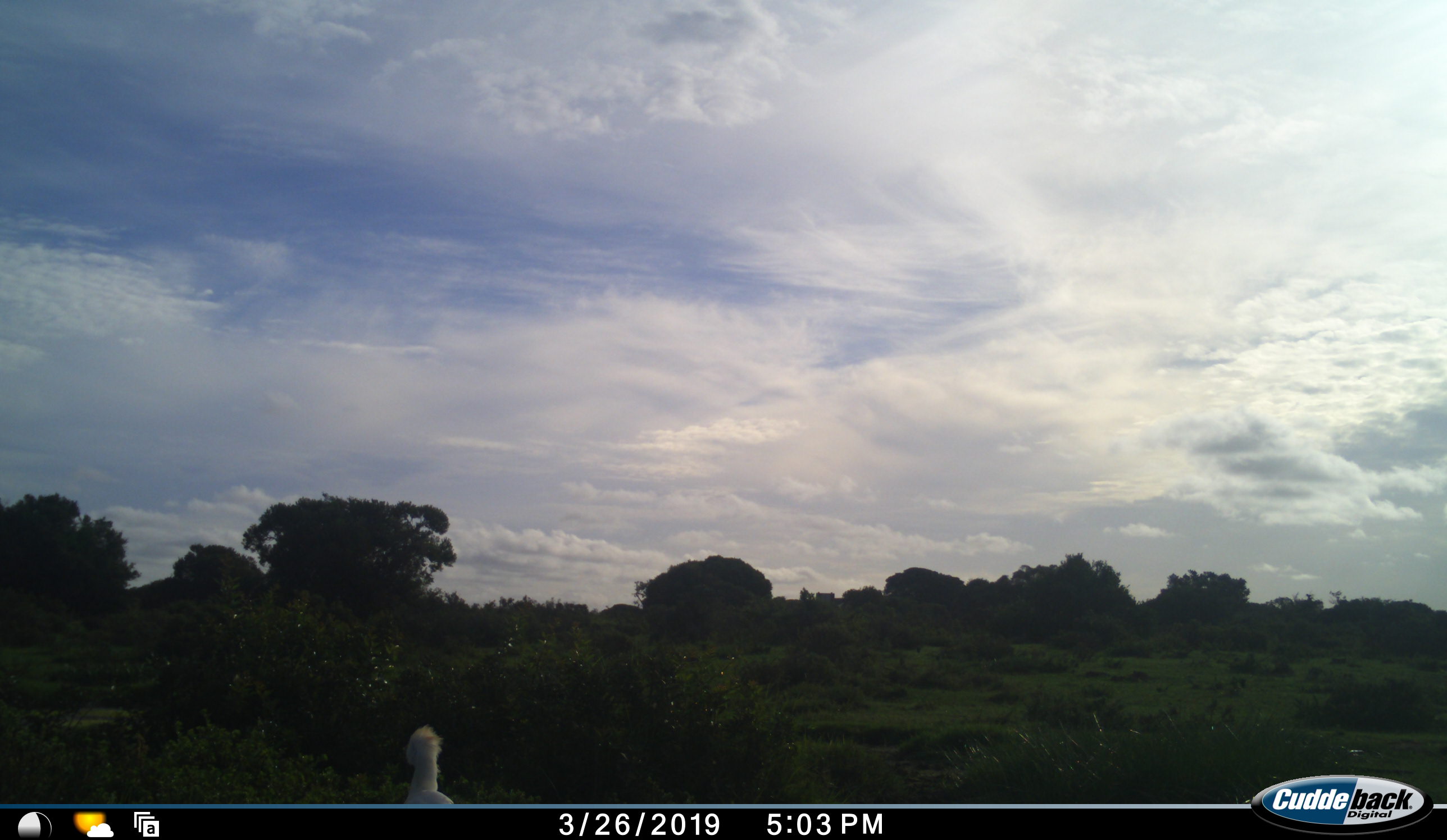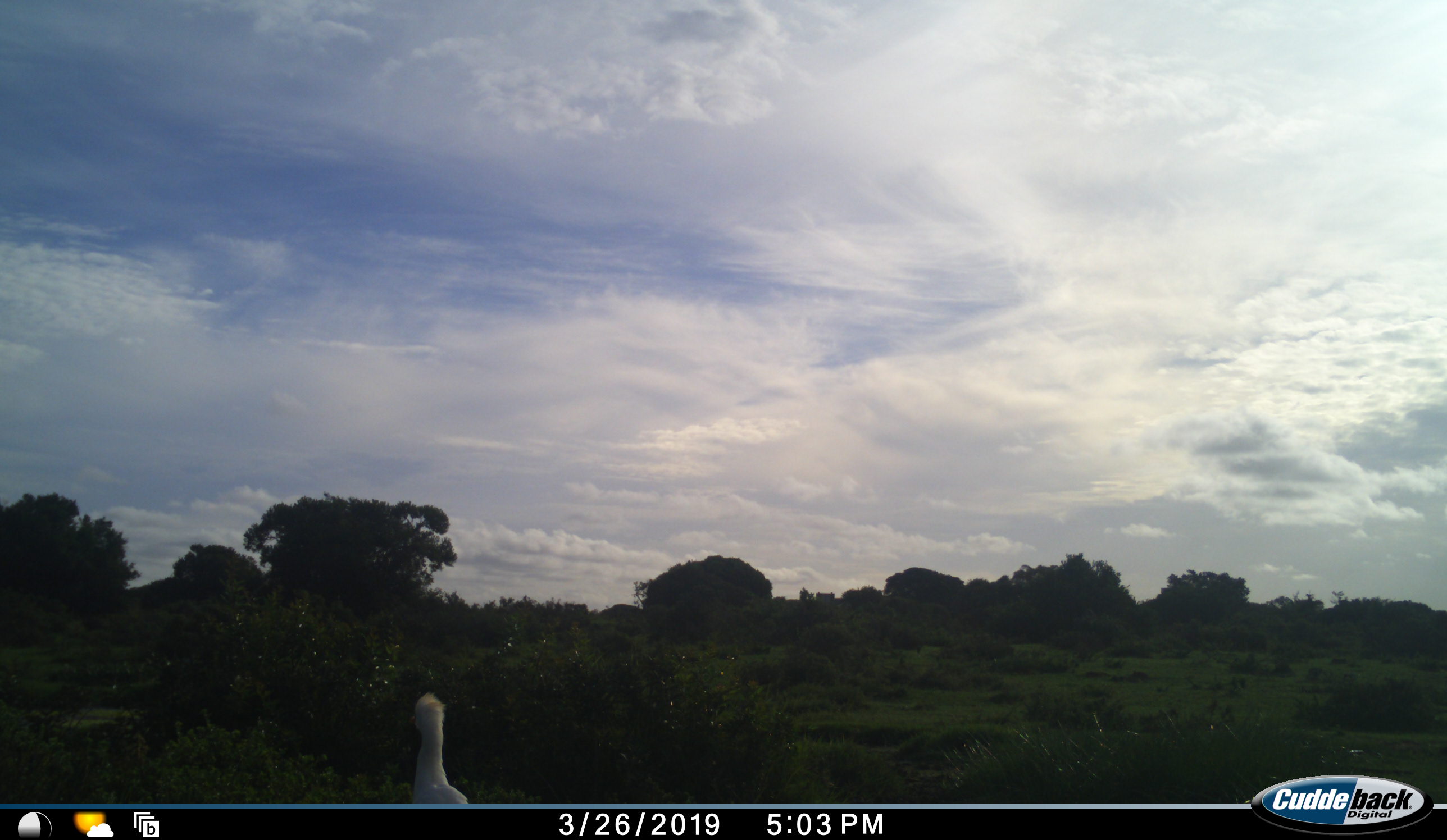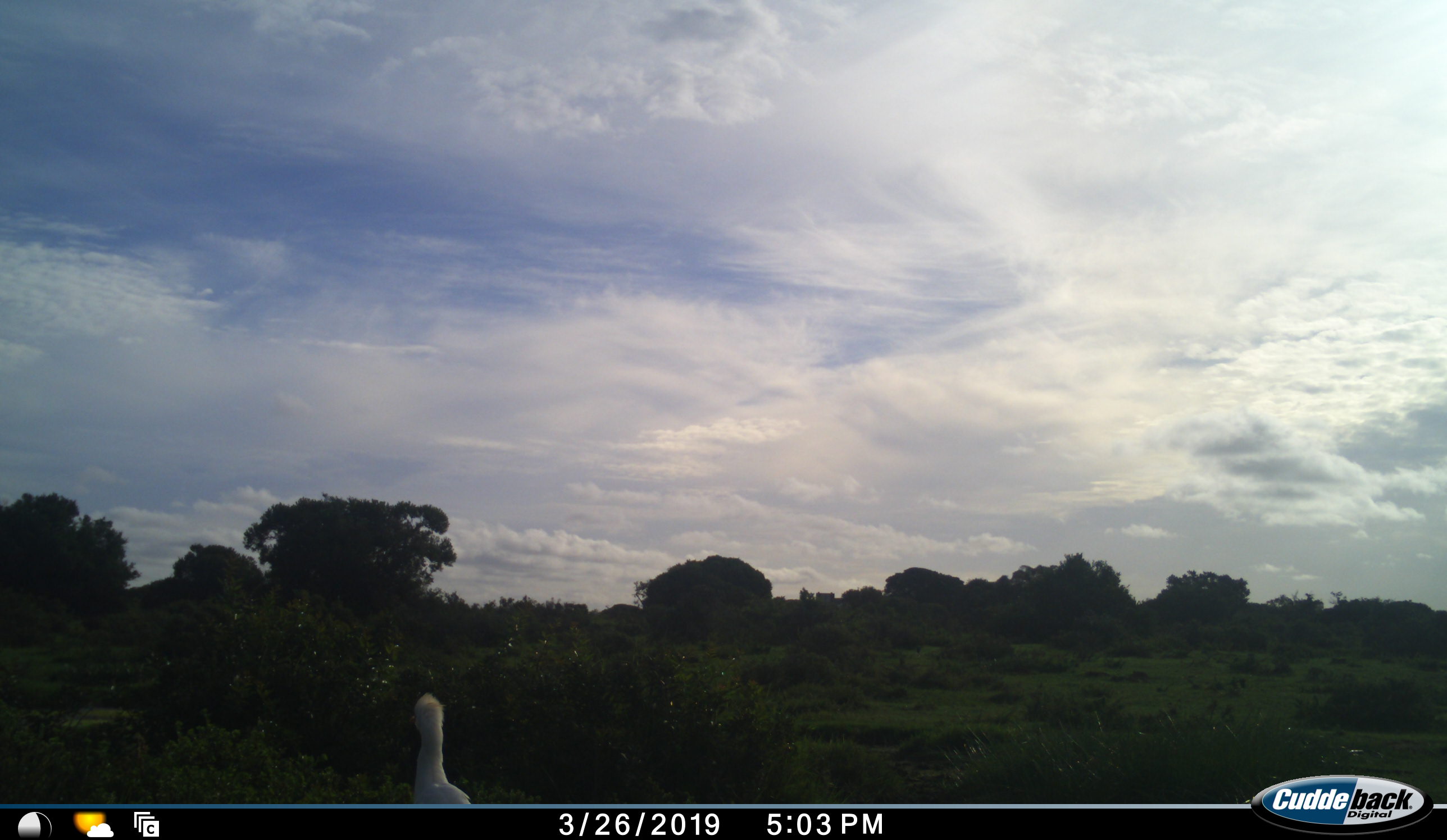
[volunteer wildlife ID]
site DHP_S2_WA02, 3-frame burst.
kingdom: Animalia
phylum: Chordata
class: Aves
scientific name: Aves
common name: bird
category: birdother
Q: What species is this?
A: Birdother (bird) (Aves).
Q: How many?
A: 1.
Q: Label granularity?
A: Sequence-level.